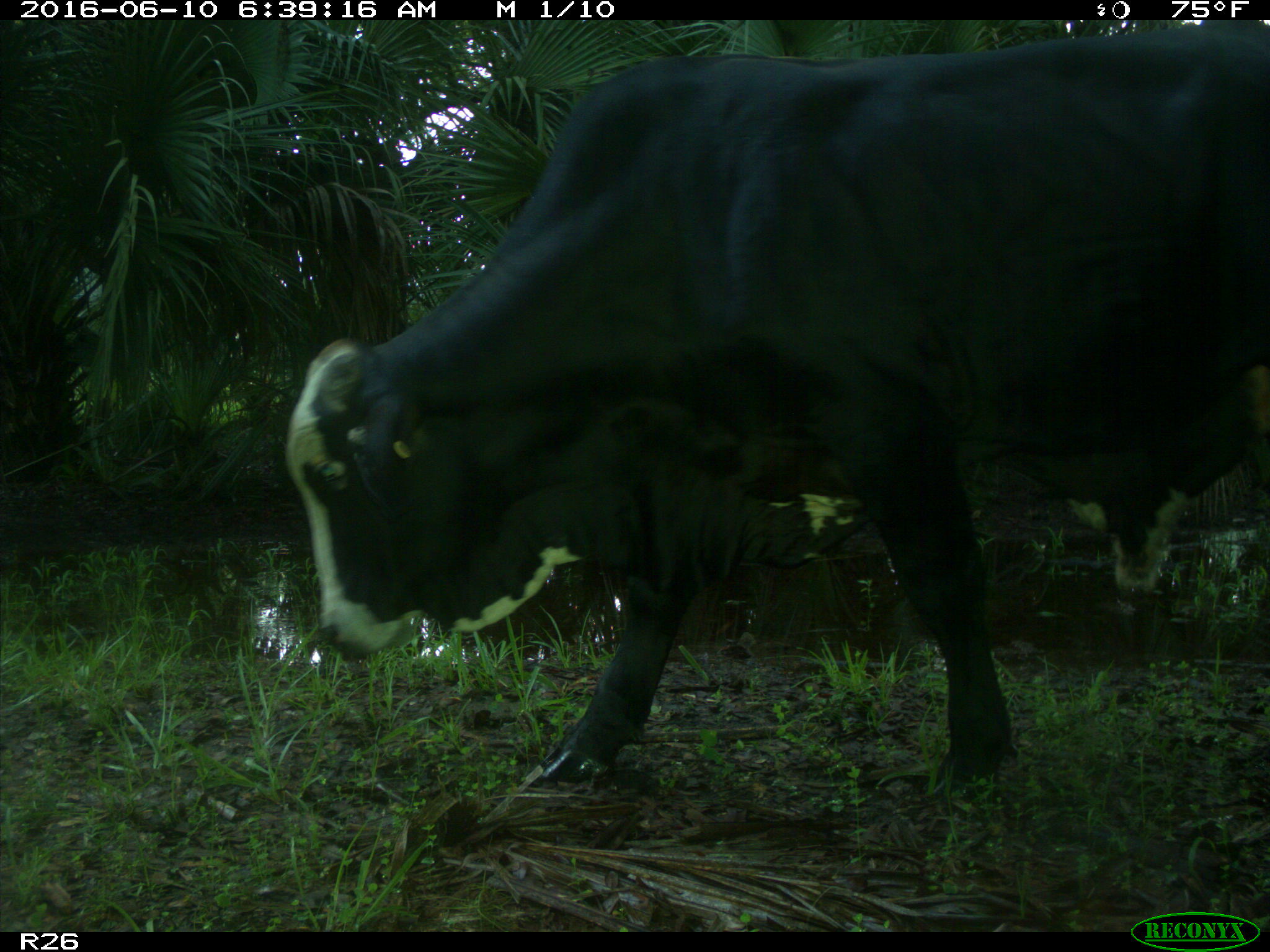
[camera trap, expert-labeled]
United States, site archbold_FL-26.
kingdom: Animalia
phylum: Chordata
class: Mammalia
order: Artiodactyla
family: Bovidae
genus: Bos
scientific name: Bos taurus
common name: domestic cow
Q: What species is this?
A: Bos taurus (domestic cow).